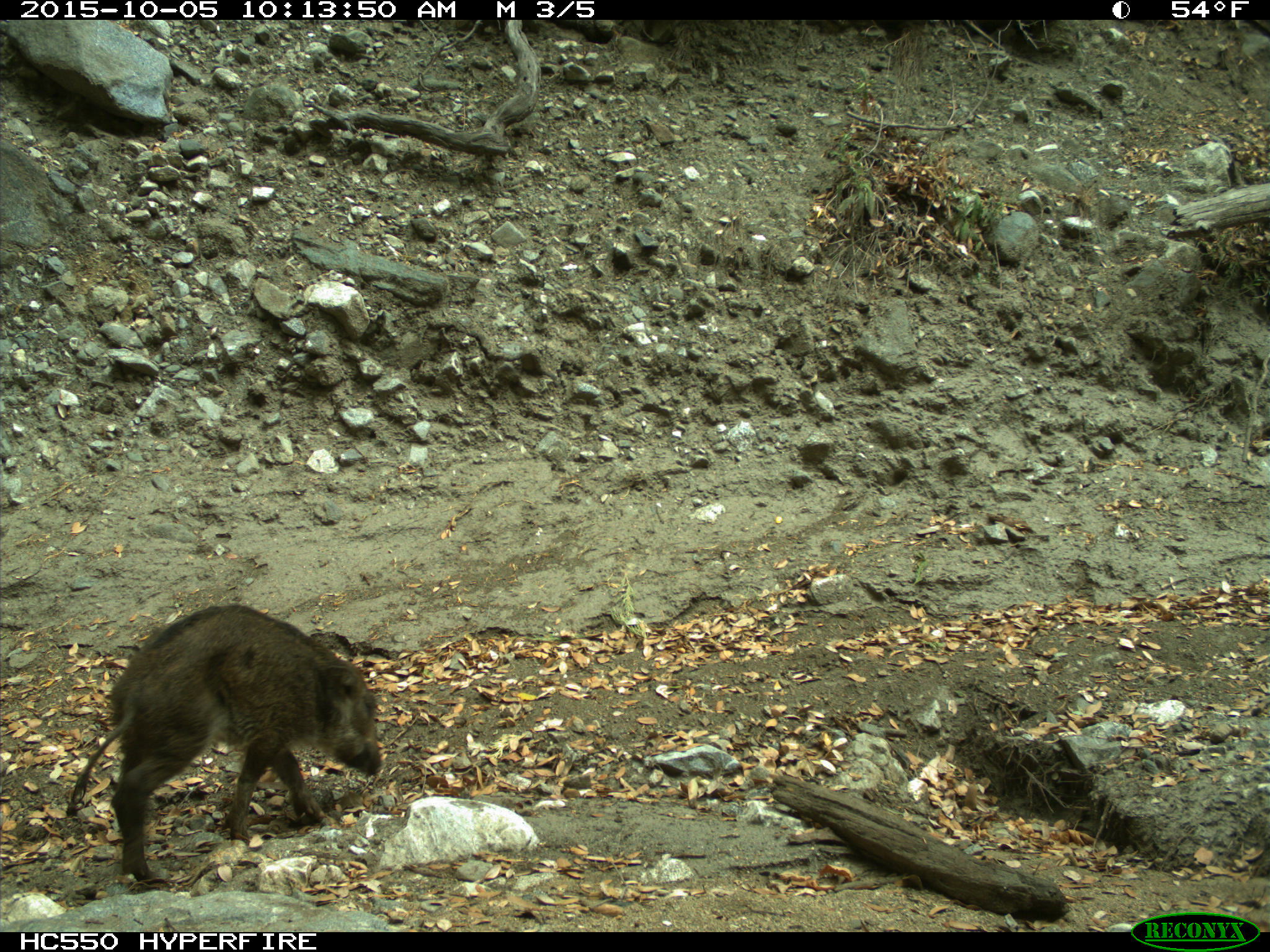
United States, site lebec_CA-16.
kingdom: Animalia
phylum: Chordata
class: Mammalia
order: Artiodactyla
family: Suidae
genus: Sus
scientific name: Sus scrofa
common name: wild boar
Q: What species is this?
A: Sus scrofa (wild boar).